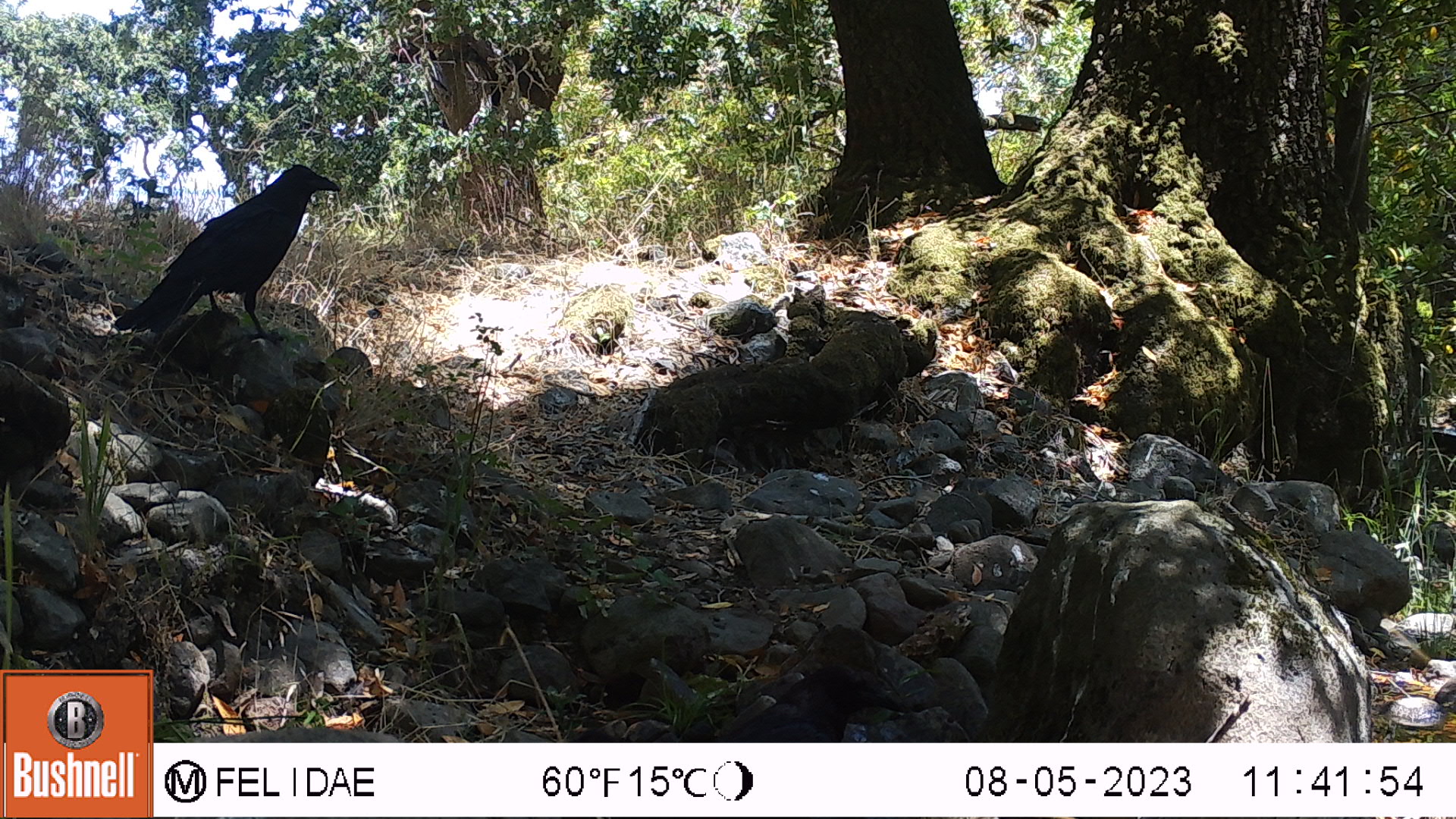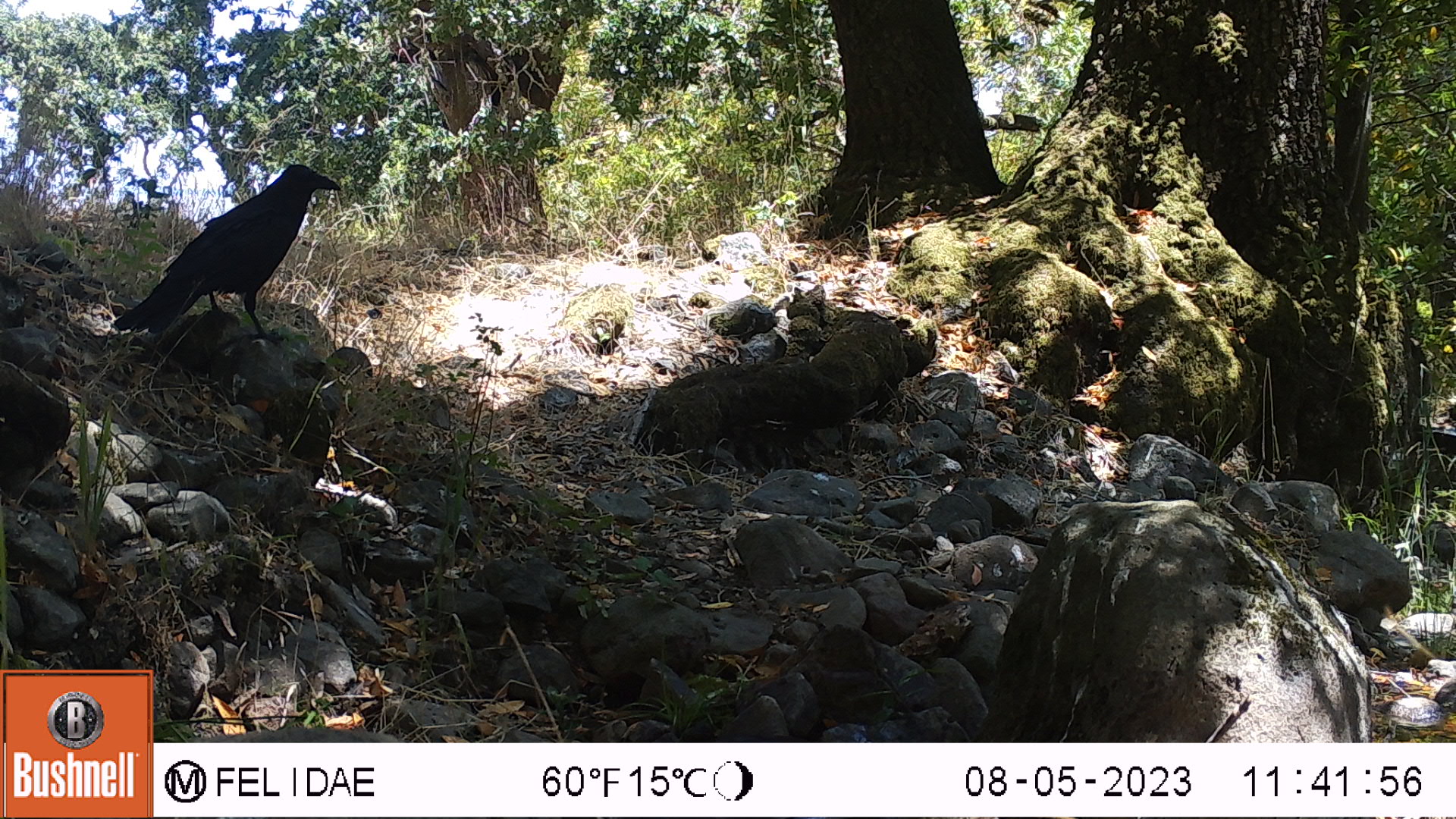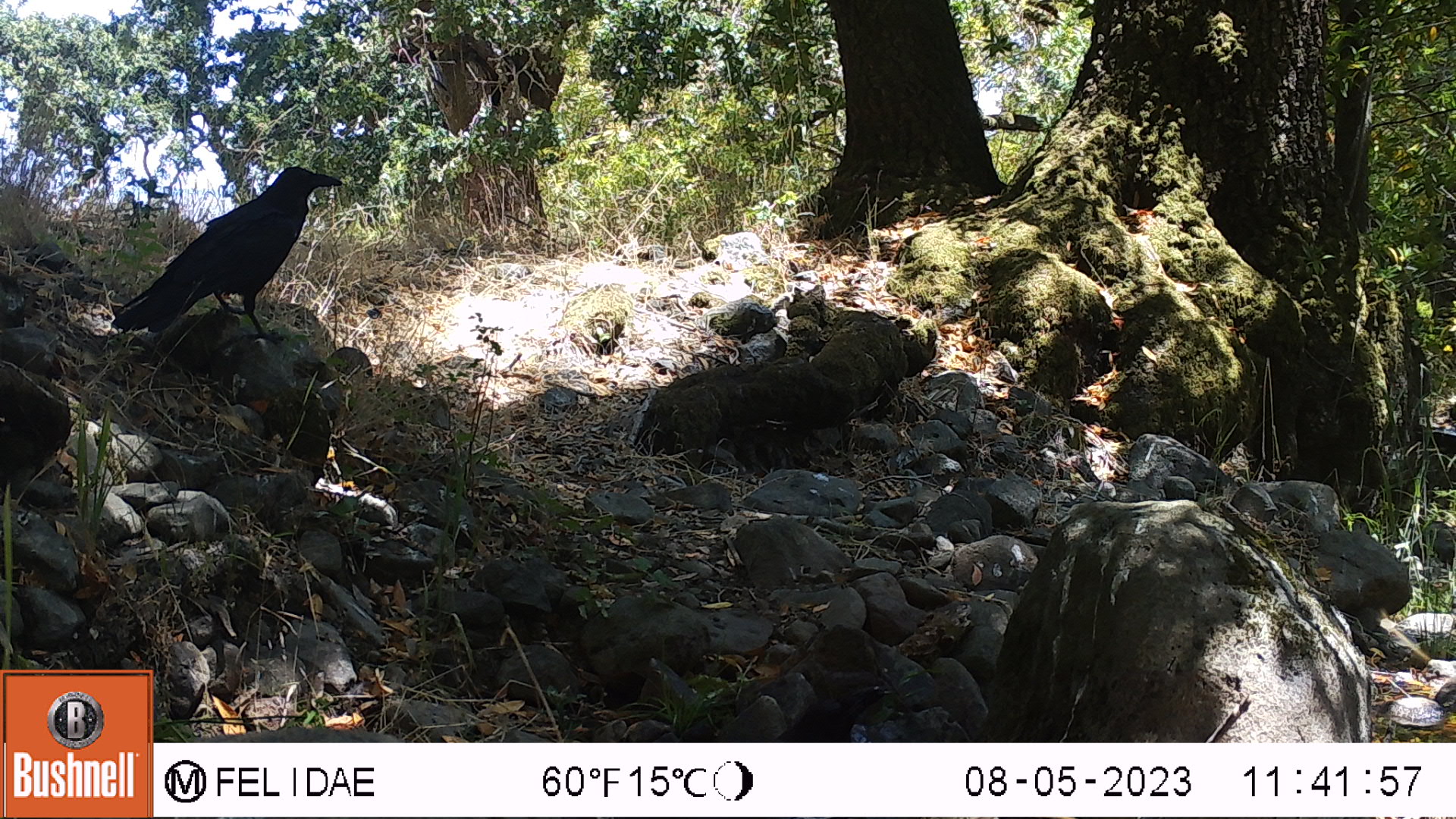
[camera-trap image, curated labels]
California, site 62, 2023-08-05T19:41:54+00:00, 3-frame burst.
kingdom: Animalia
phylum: Chordata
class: Aves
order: Passeriformes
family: Corvidae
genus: Corvus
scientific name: Corvus brachyrhynchos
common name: american crow